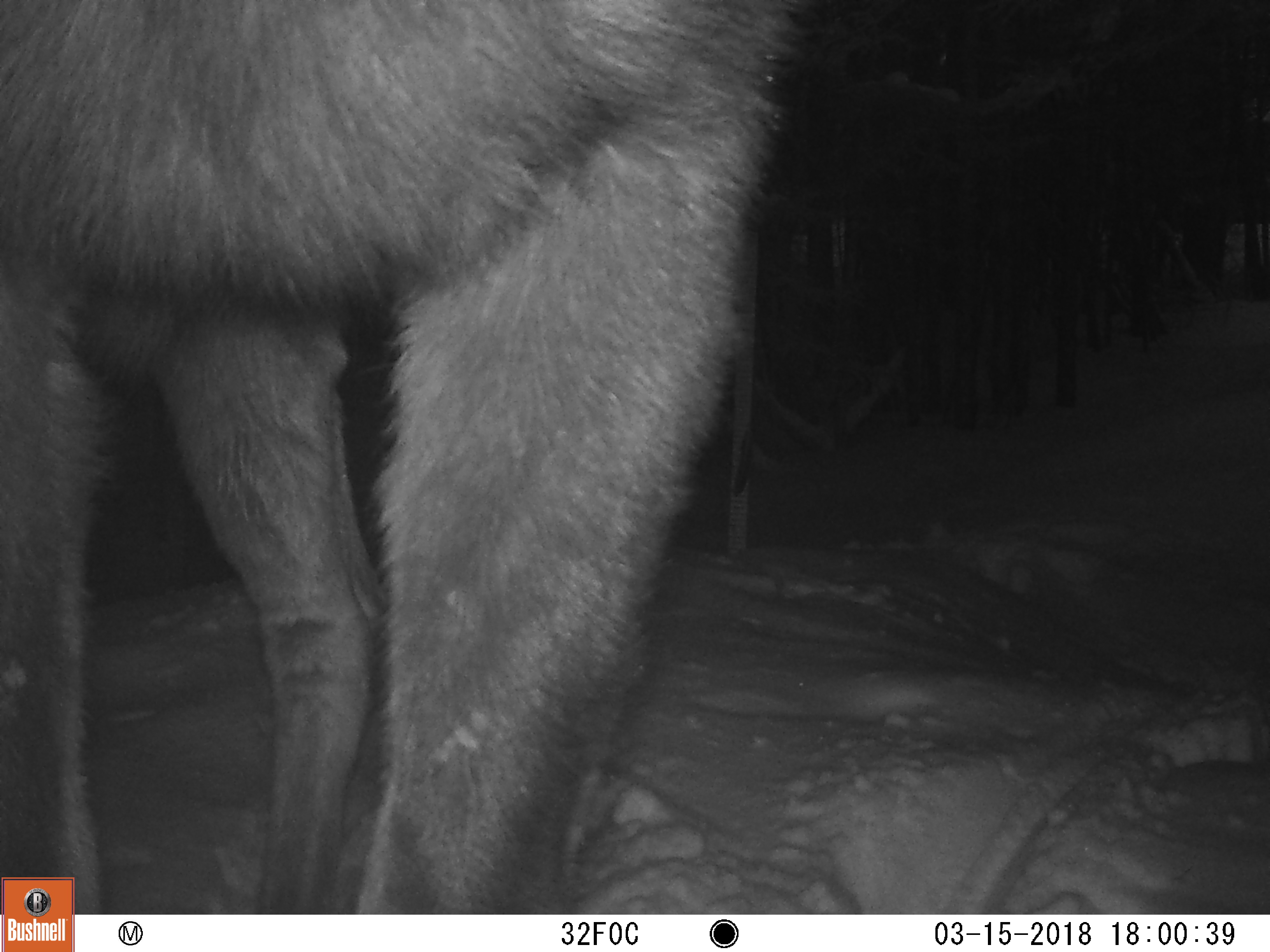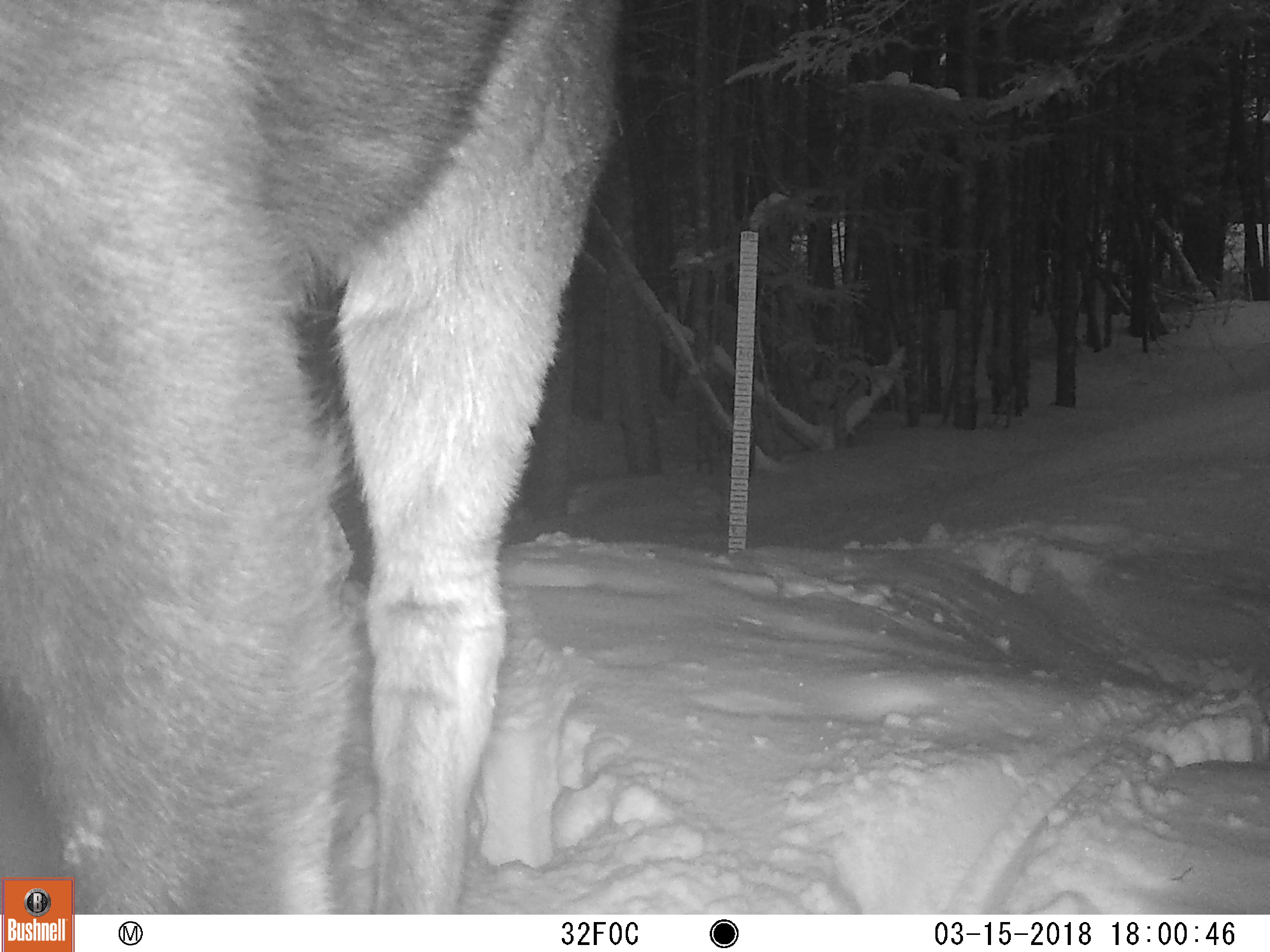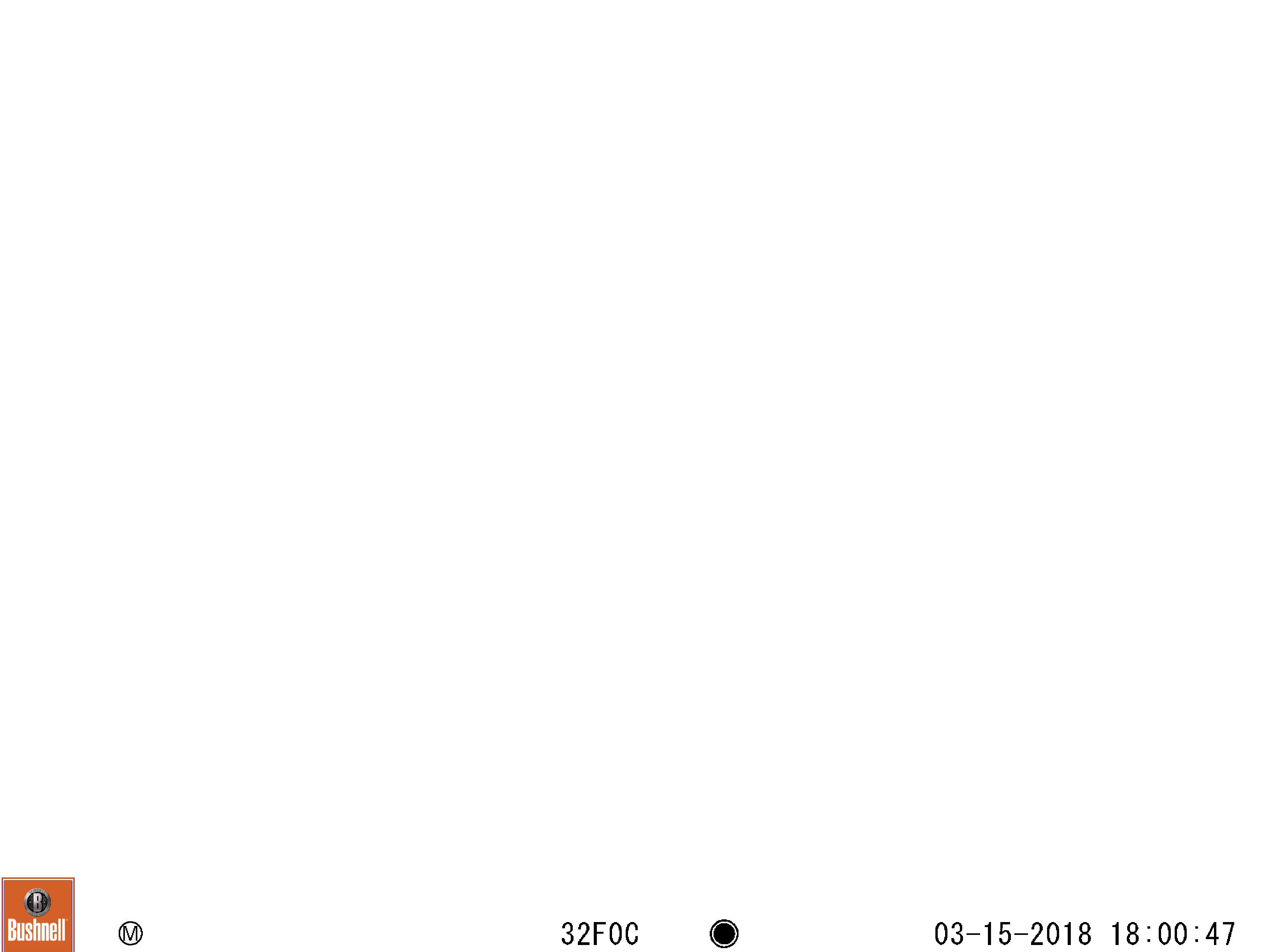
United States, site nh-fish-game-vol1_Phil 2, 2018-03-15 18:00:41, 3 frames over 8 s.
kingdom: Animalia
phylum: Chordata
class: Mammalia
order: Artiodactyla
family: Cervidae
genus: Alces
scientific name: Alces alces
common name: moose